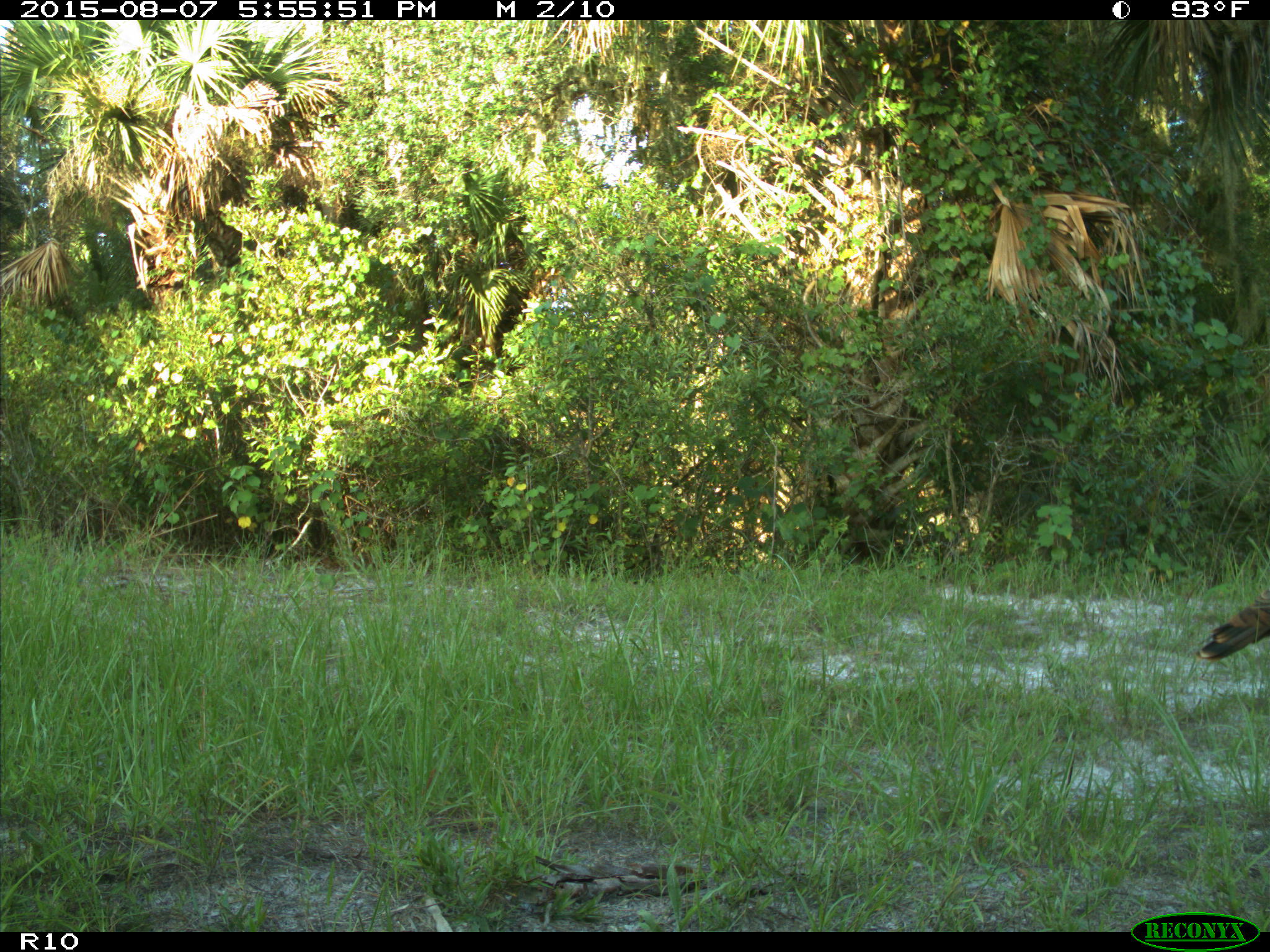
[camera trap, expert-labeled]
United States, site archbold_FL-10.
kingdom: Animalia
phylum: Chordata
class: Aves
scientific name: Aves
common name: birds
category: unidentified bird